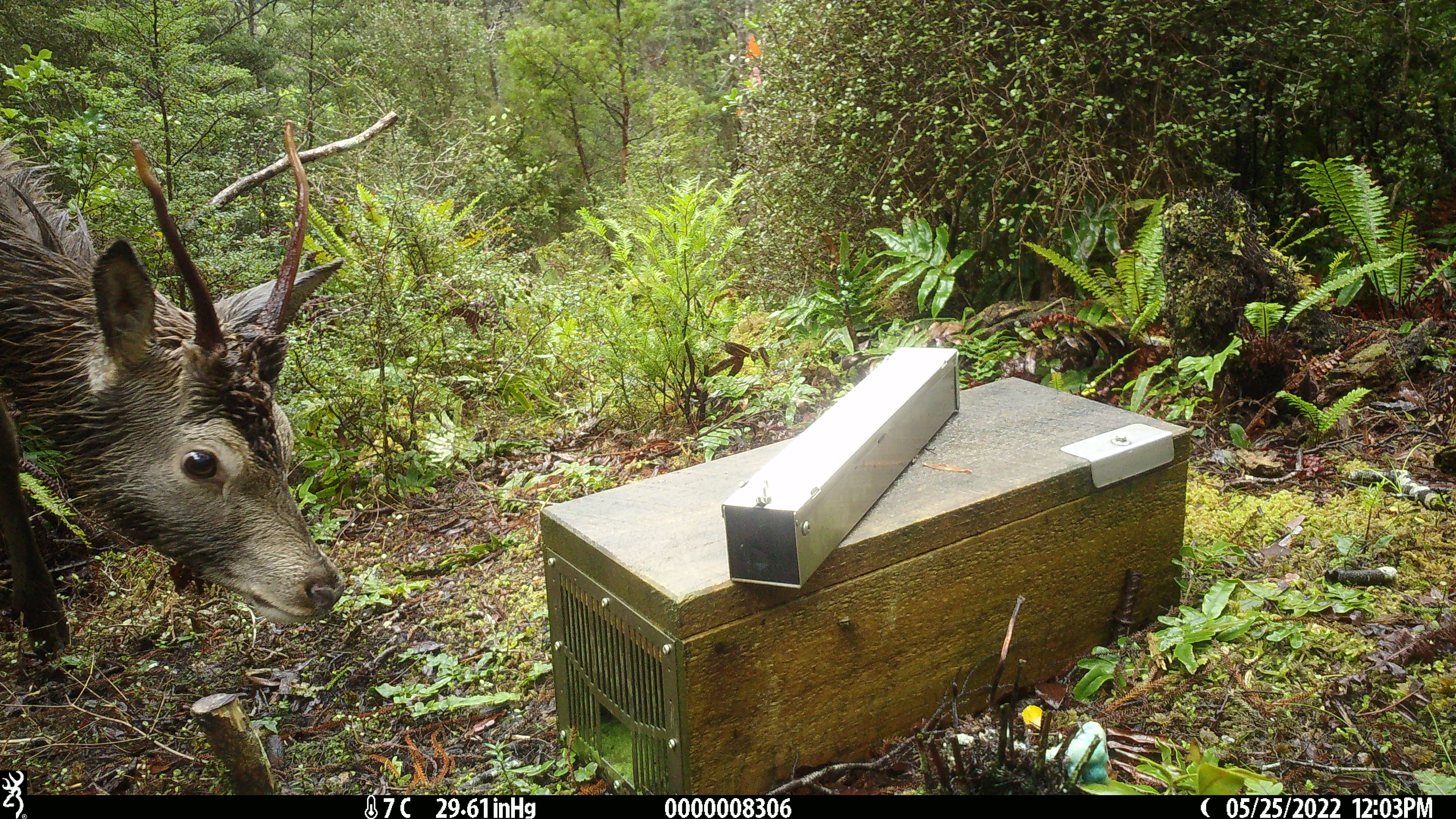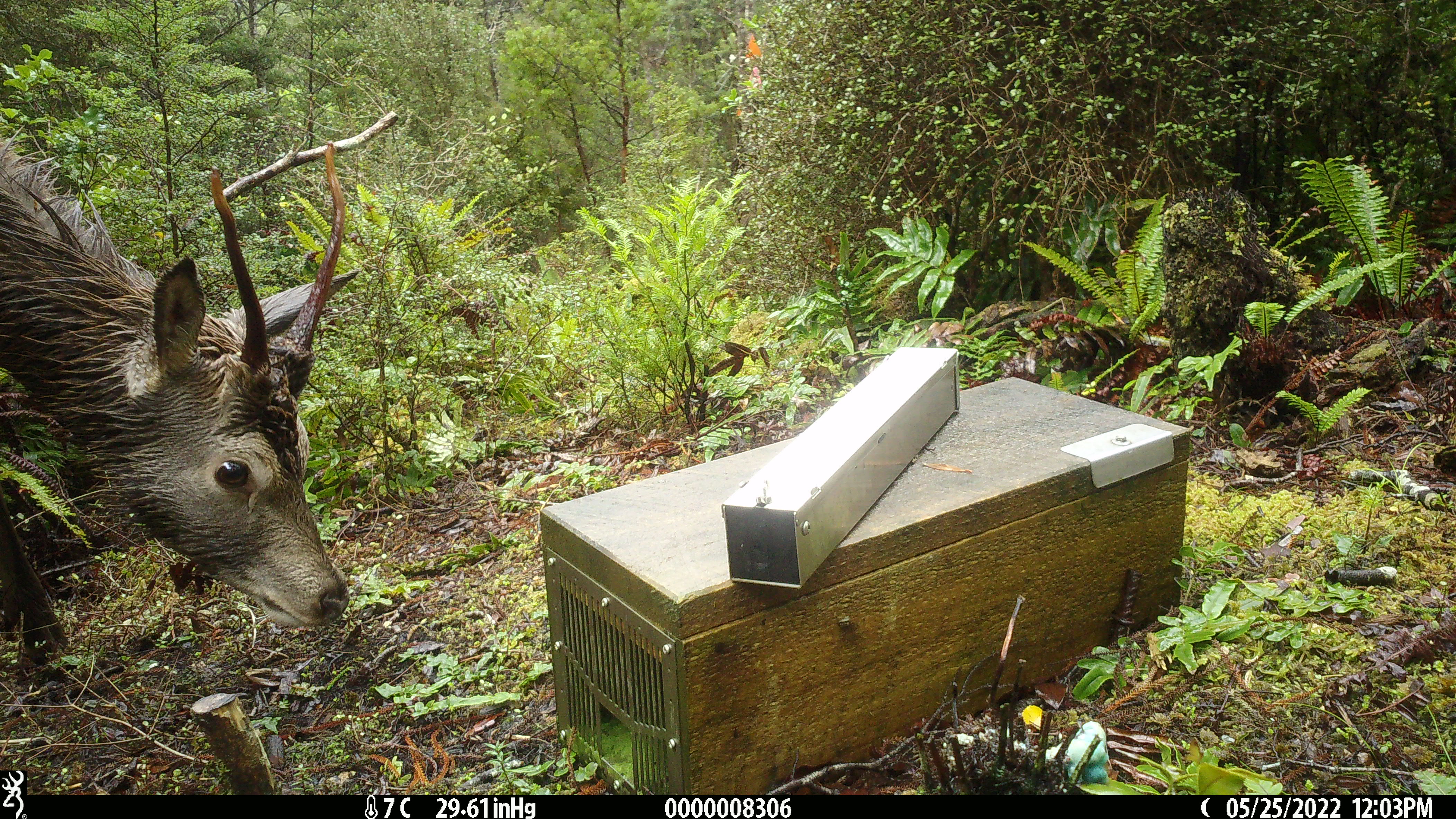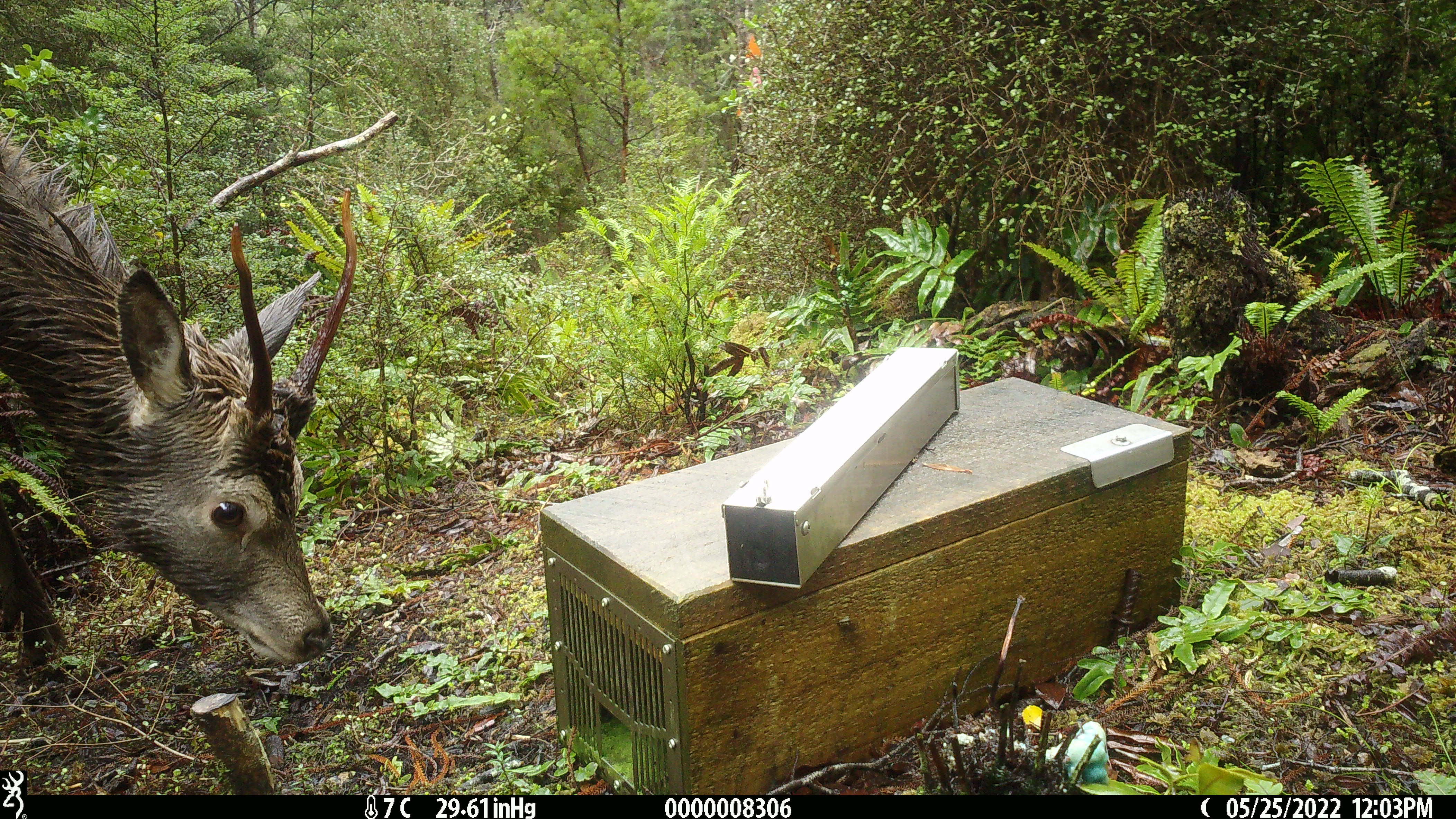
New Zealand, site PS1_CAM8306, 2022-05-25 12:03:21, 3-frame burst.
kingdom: Animalia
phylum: Chordata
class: Mammalia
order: Artiodactyla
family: Cervidae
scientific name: Cervidae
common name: deer